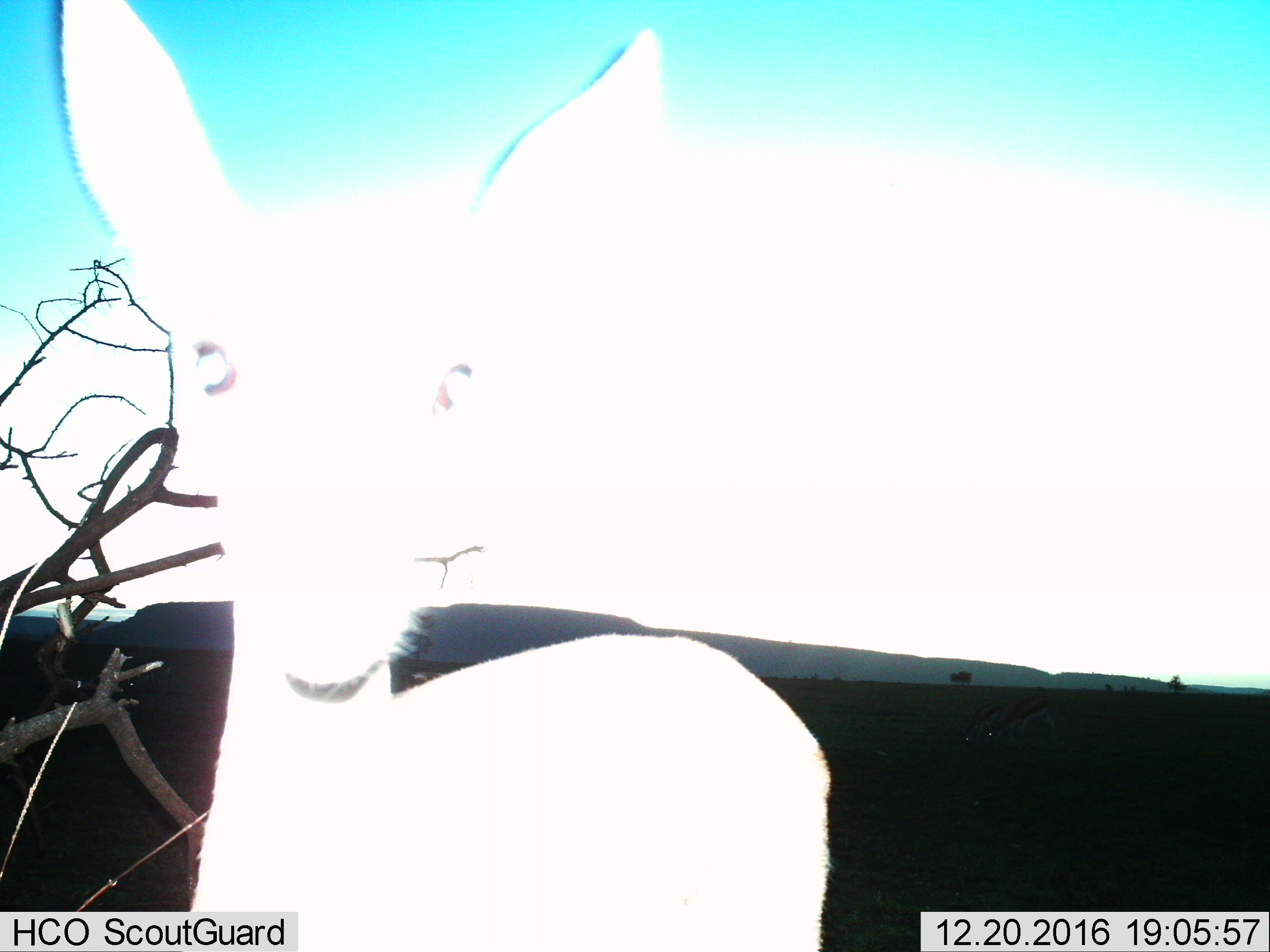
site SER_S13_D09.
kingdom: Animalia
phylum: Chordata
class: Mammalia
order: Artiodactyla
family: Bovidae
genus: Aepyceros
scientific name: Aepyceros melampus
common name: impala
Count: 1.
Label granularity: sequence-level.